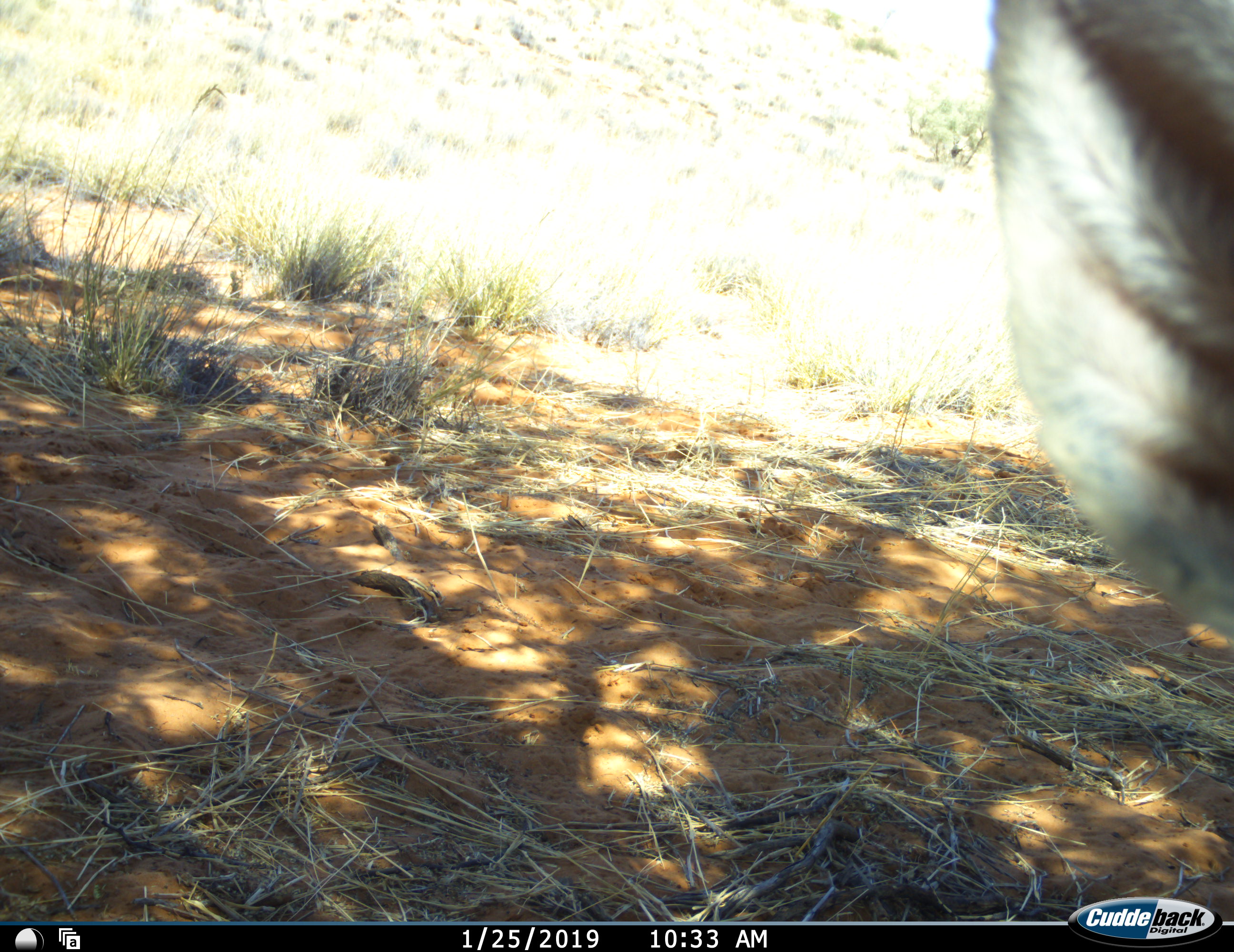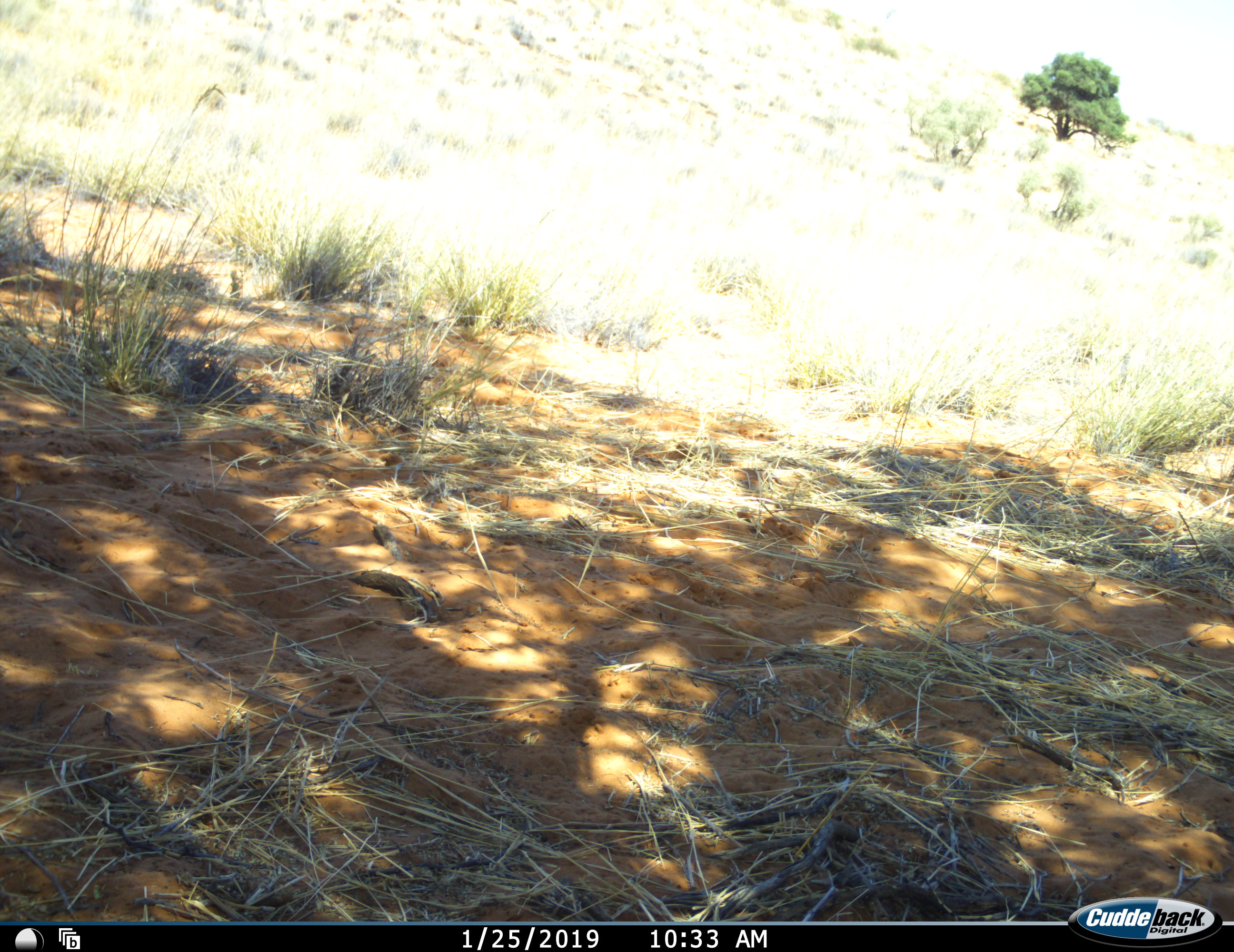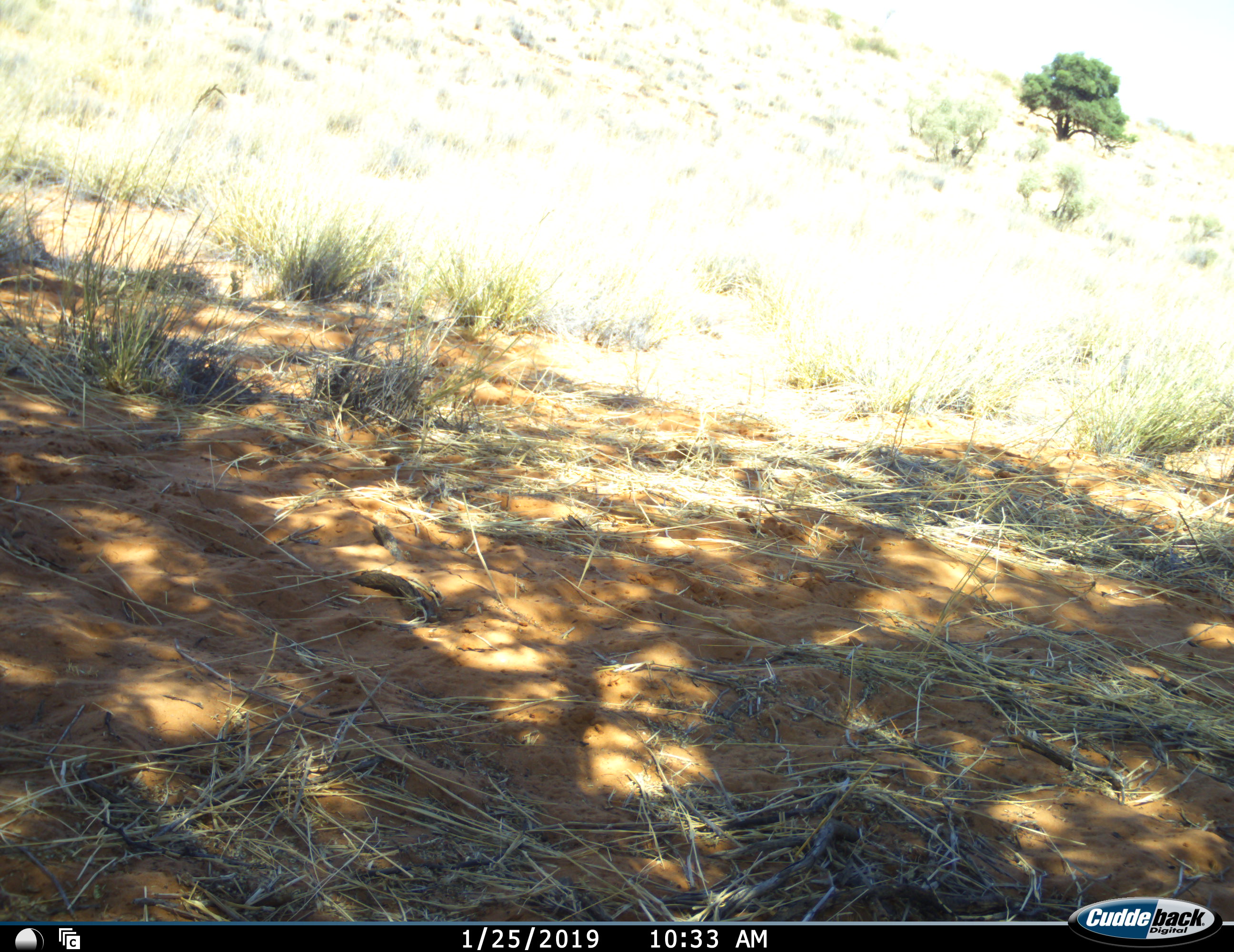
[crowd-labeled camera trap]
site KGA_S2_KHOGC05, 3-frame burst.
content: unidentified animal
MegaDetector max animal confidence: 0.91